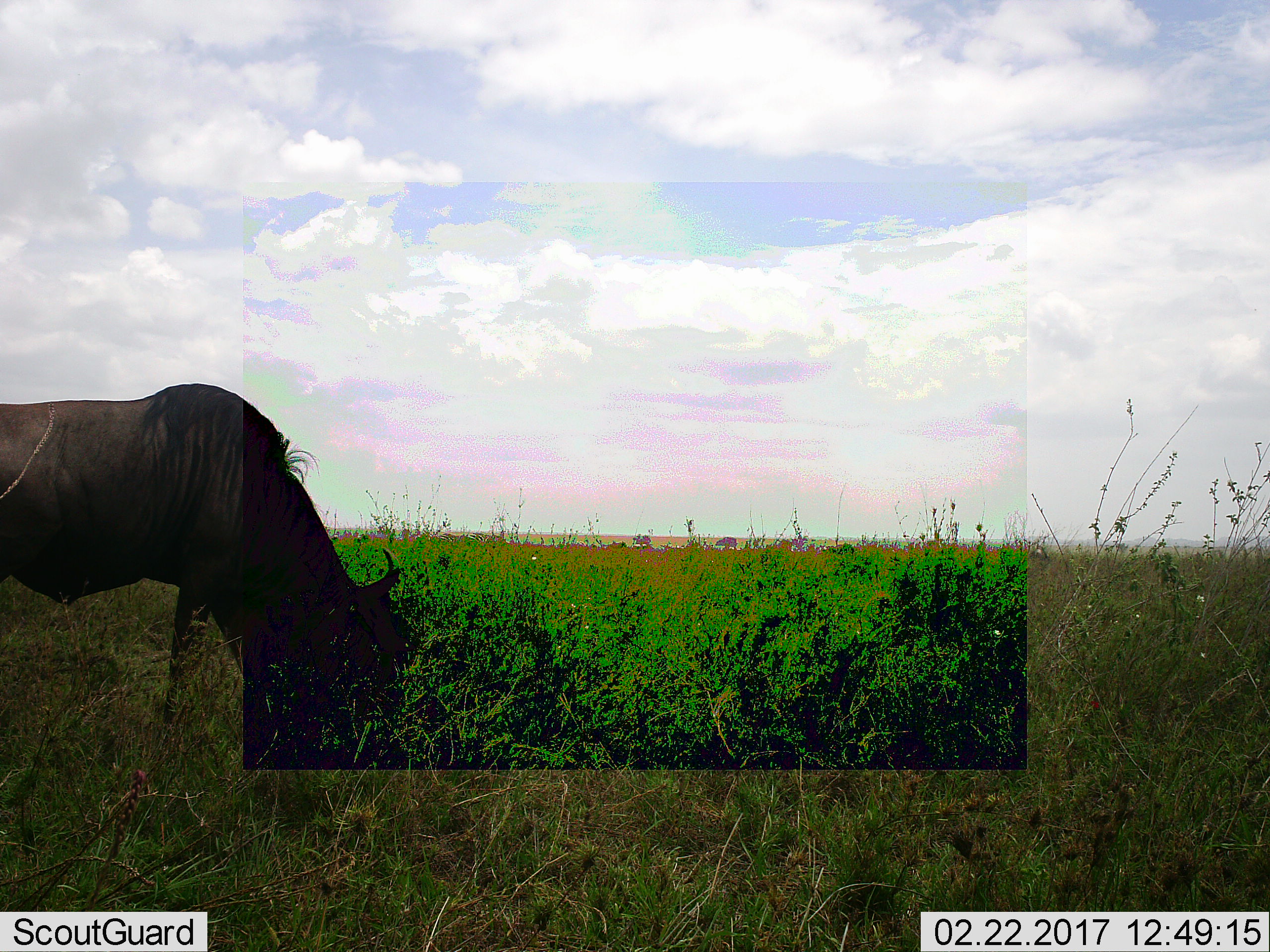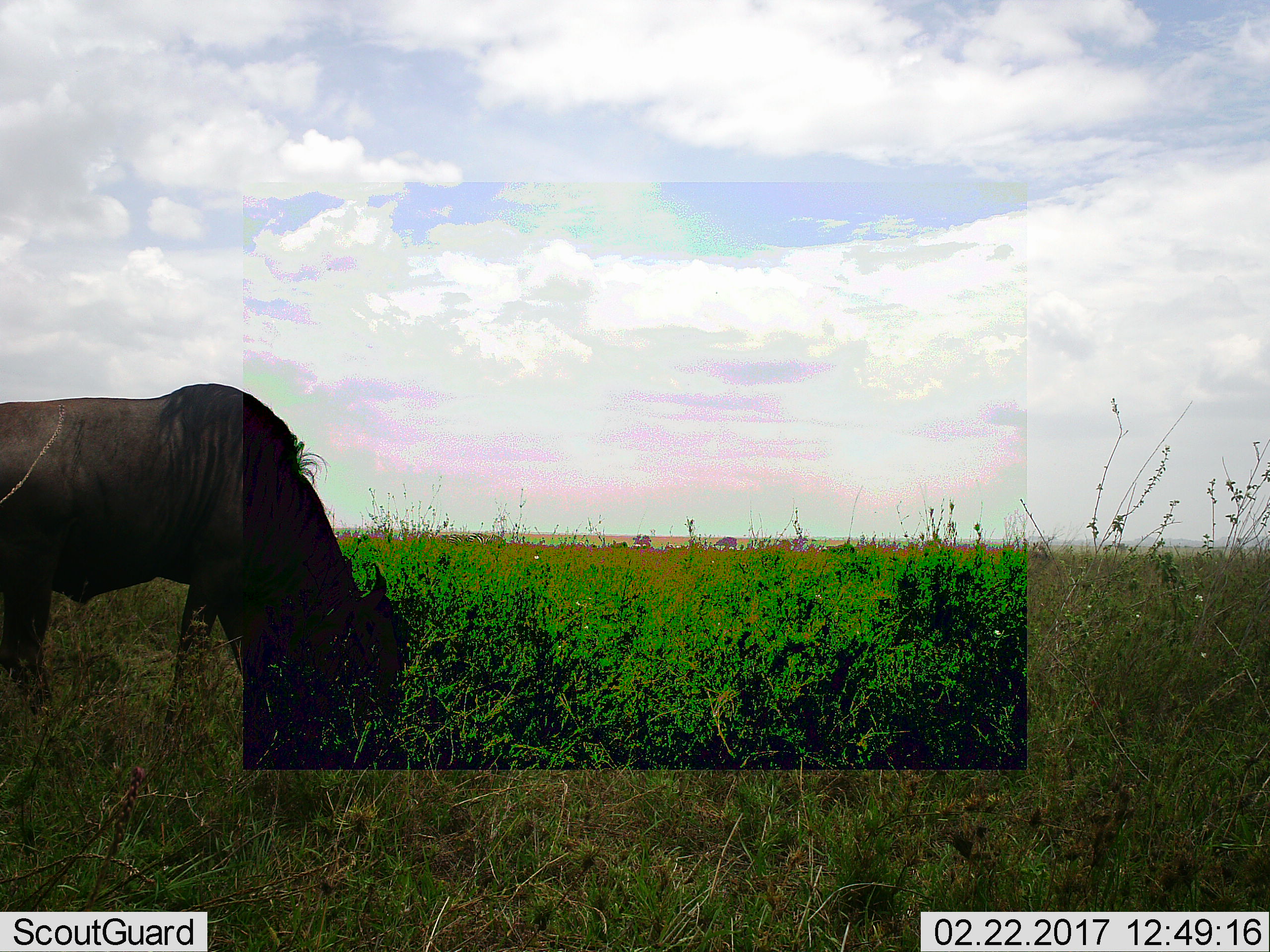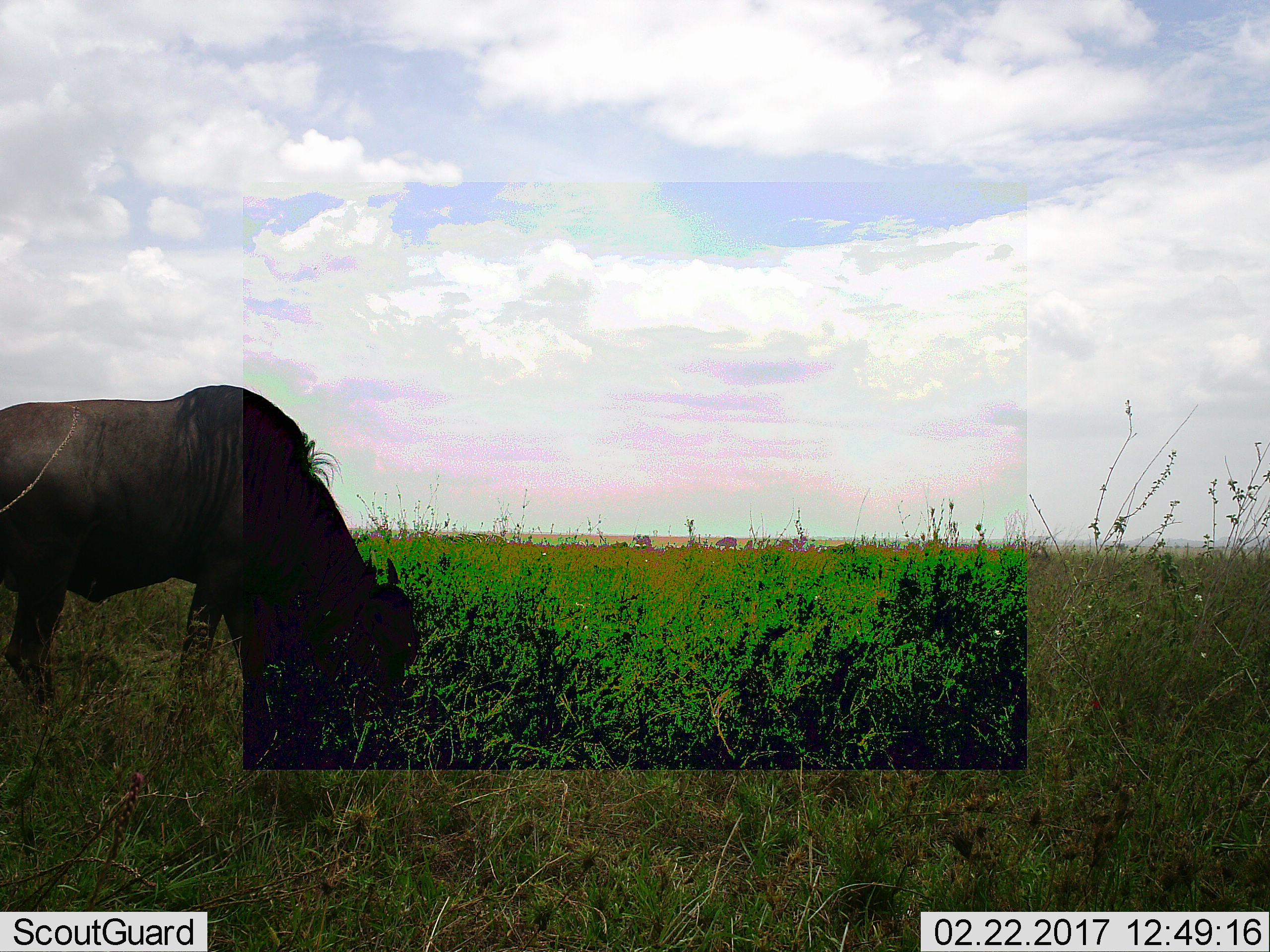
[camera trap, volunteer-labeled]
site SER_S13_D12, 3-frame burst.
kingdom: Animalia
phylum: Chordata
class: Mammalia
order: Artiodactyla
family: Bovidae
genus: Connochaetes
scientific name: Connochaetes taurinus taurinus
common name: blue wildebeest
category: wildebeestblue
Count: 1.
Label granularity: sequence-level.